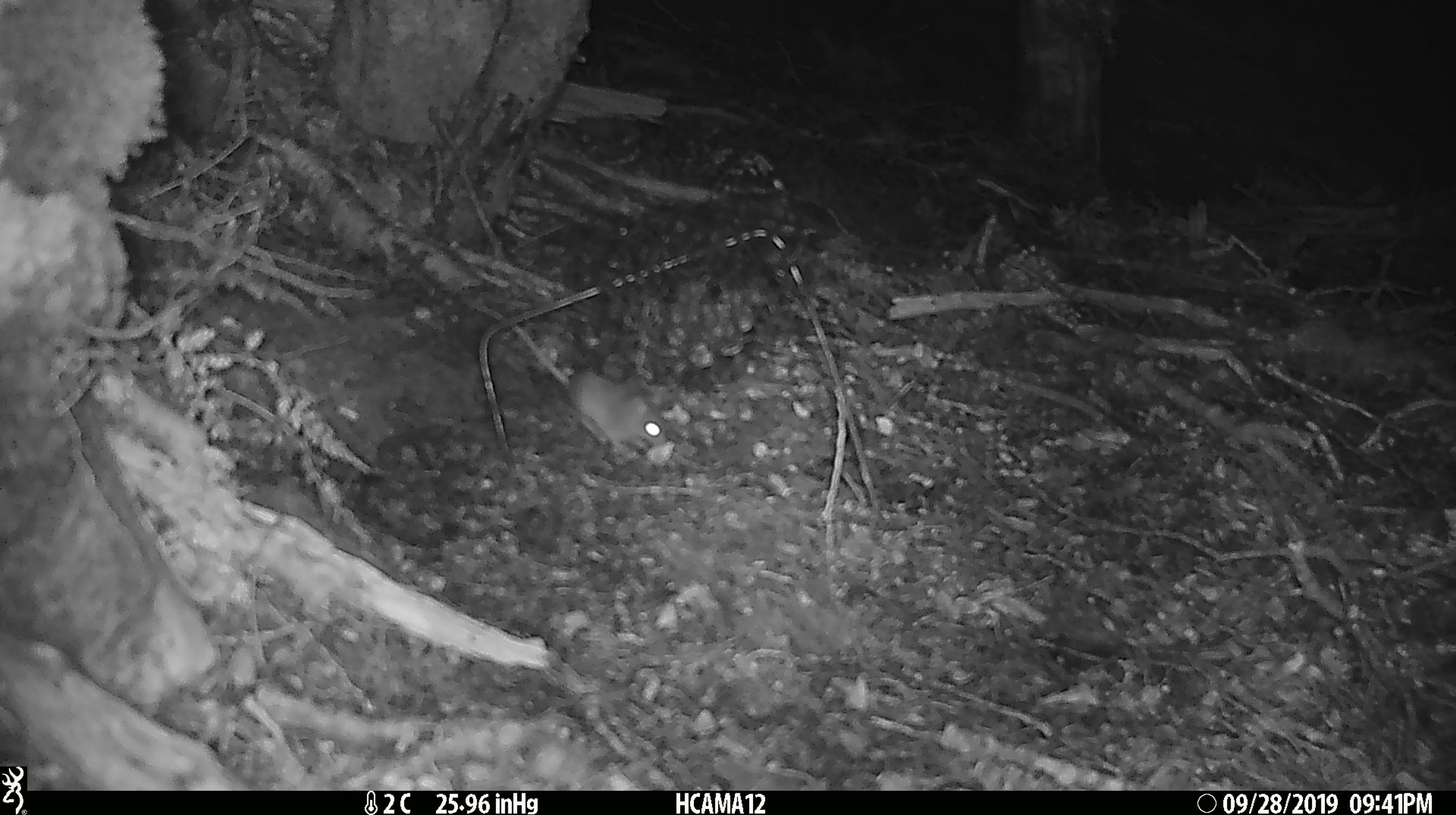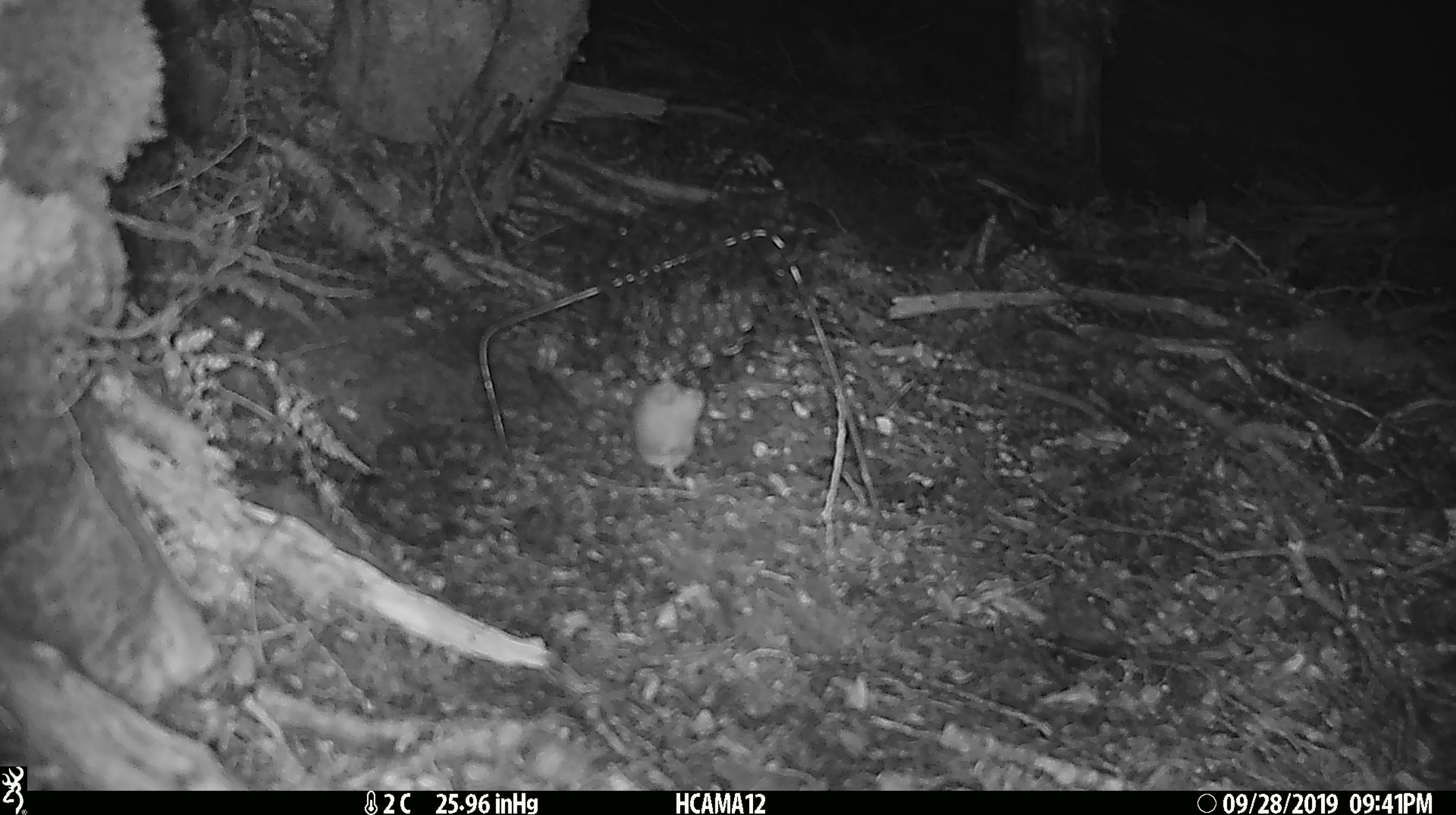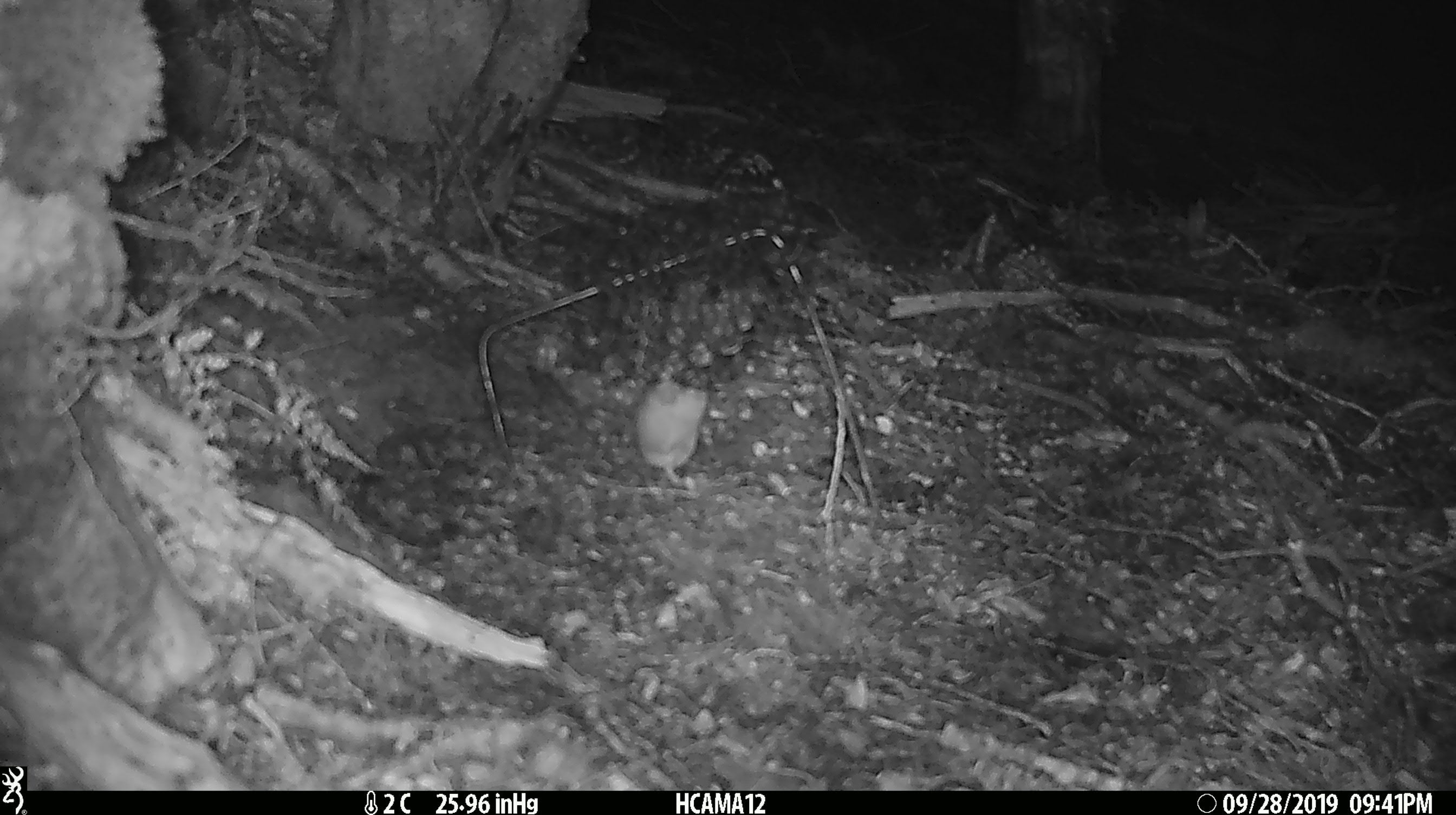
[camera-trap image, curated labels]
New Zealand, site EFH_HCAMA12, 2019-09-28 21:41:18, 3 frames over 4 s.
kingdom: Animalia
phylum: Chordata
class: Mammalia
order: Rodentia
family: Muridae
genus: Mus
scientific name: Mus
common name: mouse